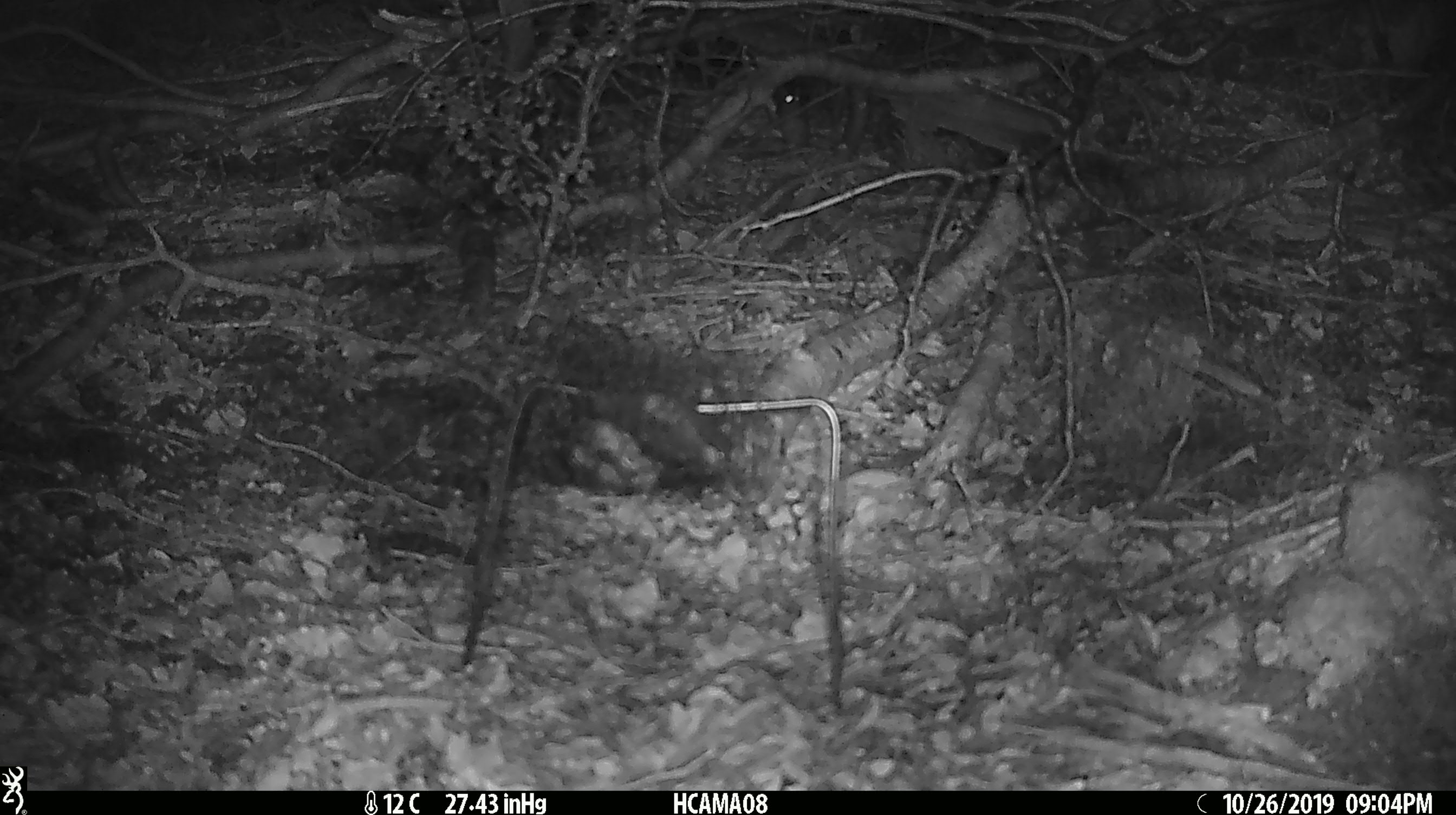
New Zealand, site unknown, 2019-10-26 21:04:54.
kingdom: Animalia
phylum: Chordata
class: Mammalia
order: Rodentia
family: Muridae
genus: Mus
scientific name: Mus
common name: mouse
Mouse (Mus).